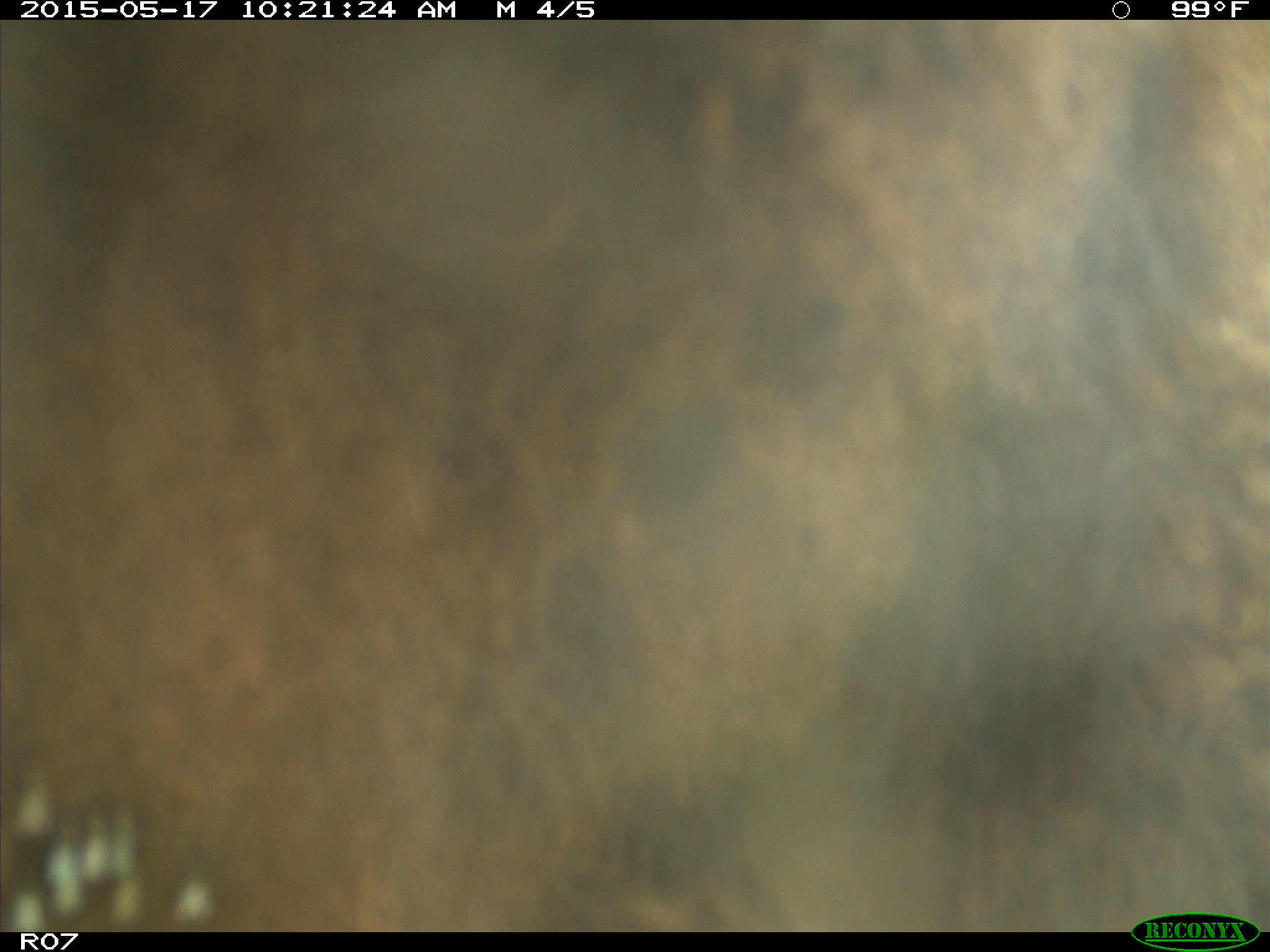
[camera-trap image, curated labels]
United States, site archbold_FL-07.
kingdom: Animalia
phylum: Chordata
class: Mammalia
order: Artiodactyla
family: Bovidae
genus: Bos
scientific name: Bos taurus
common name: domestic cow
Bos taurus (domestic cow).